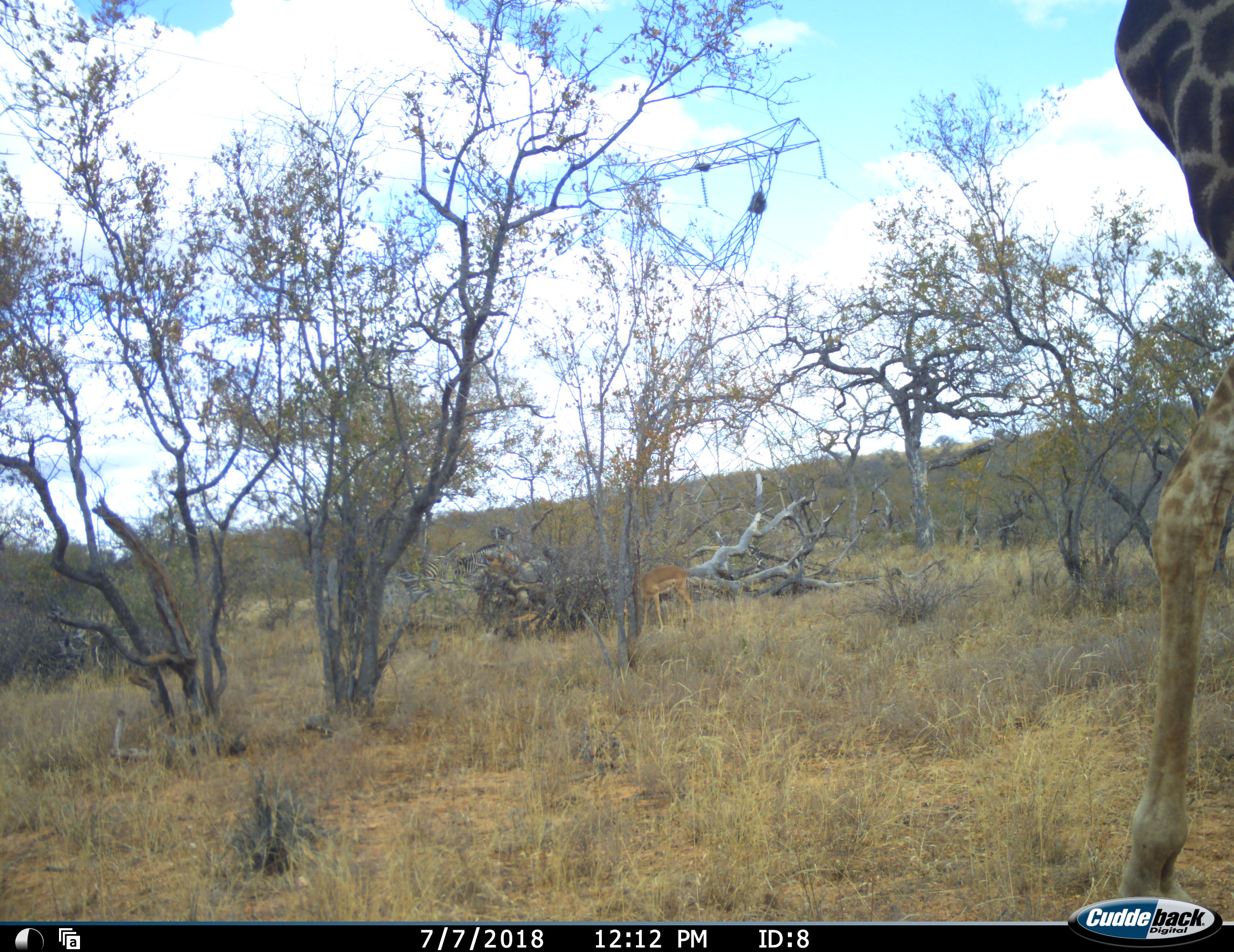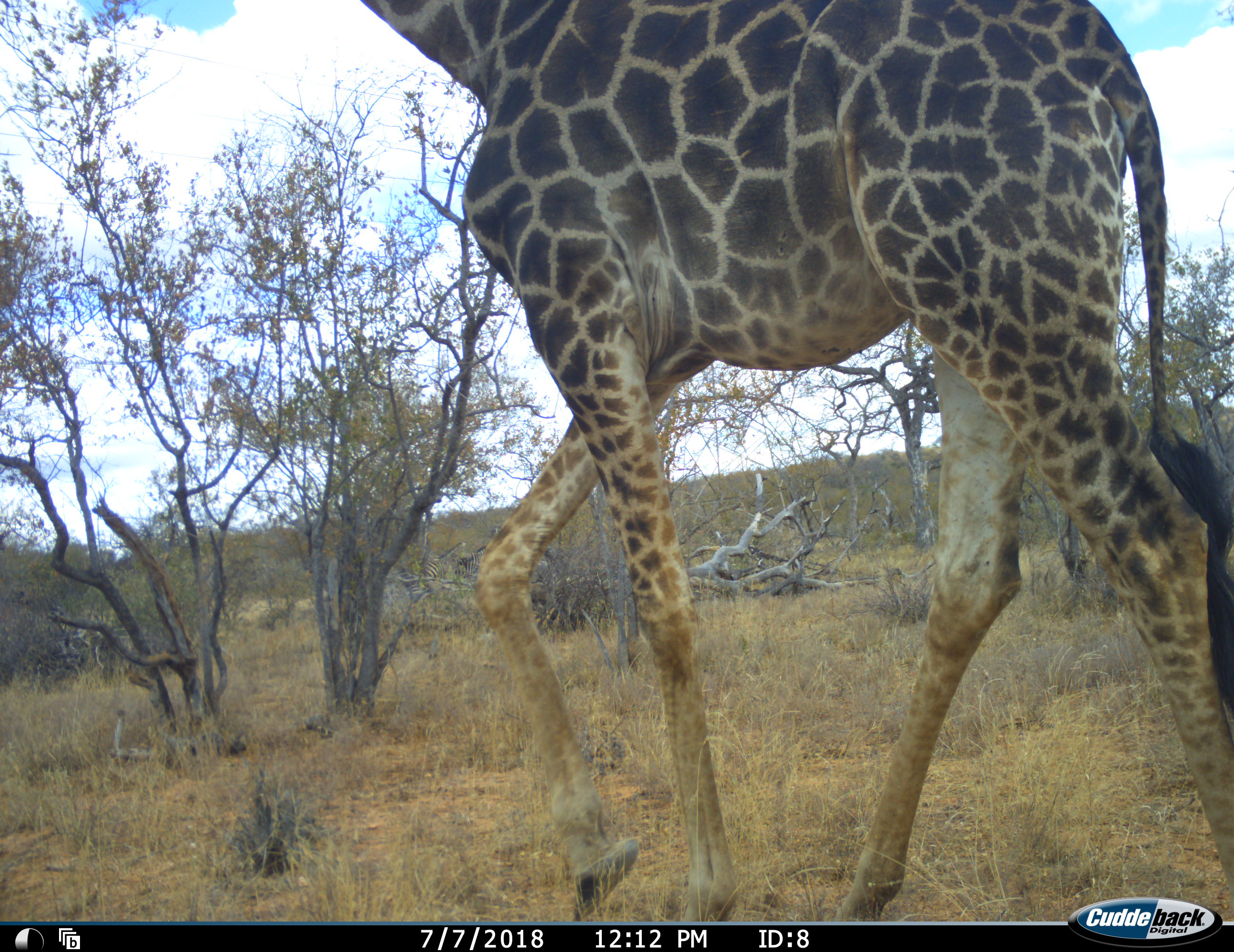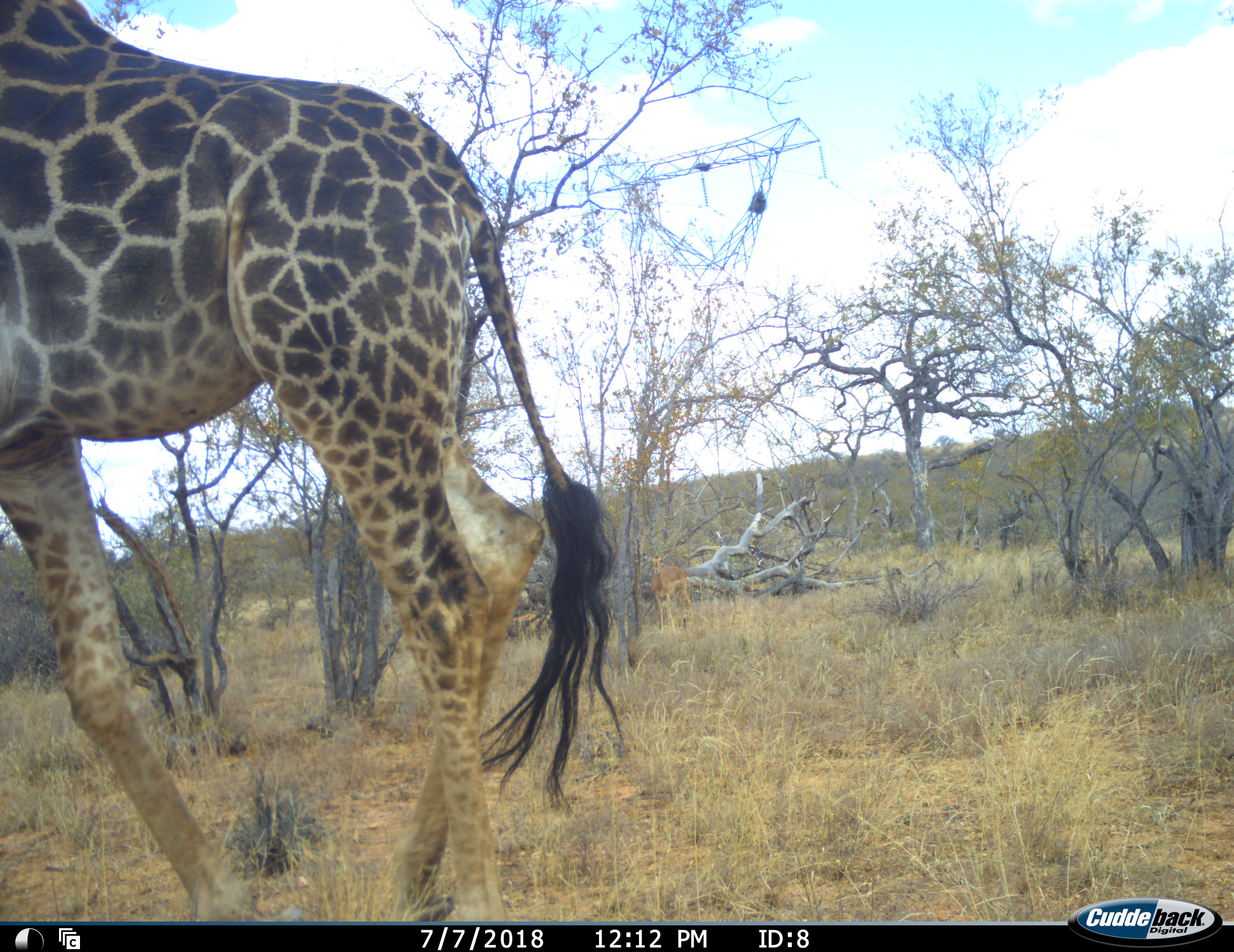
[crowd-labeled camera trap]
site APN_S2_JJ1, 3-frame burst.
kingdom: Animalia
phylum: Chordata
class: Mammalia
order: Artiodactyla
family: Giraffidae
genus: Giraffa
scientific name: Giraffa camelopardalis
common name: giraffe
Giraffe (Giraffa camelopardalis), count 1. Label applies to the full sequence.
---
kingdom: Animalia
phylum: Chordata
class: Mammalia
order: Artiodactyla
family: Bovidae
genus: Aepyceros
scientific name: Aepyceros melampus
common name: impala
Impala (Aepyceros melampus), count 1. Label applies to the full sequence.